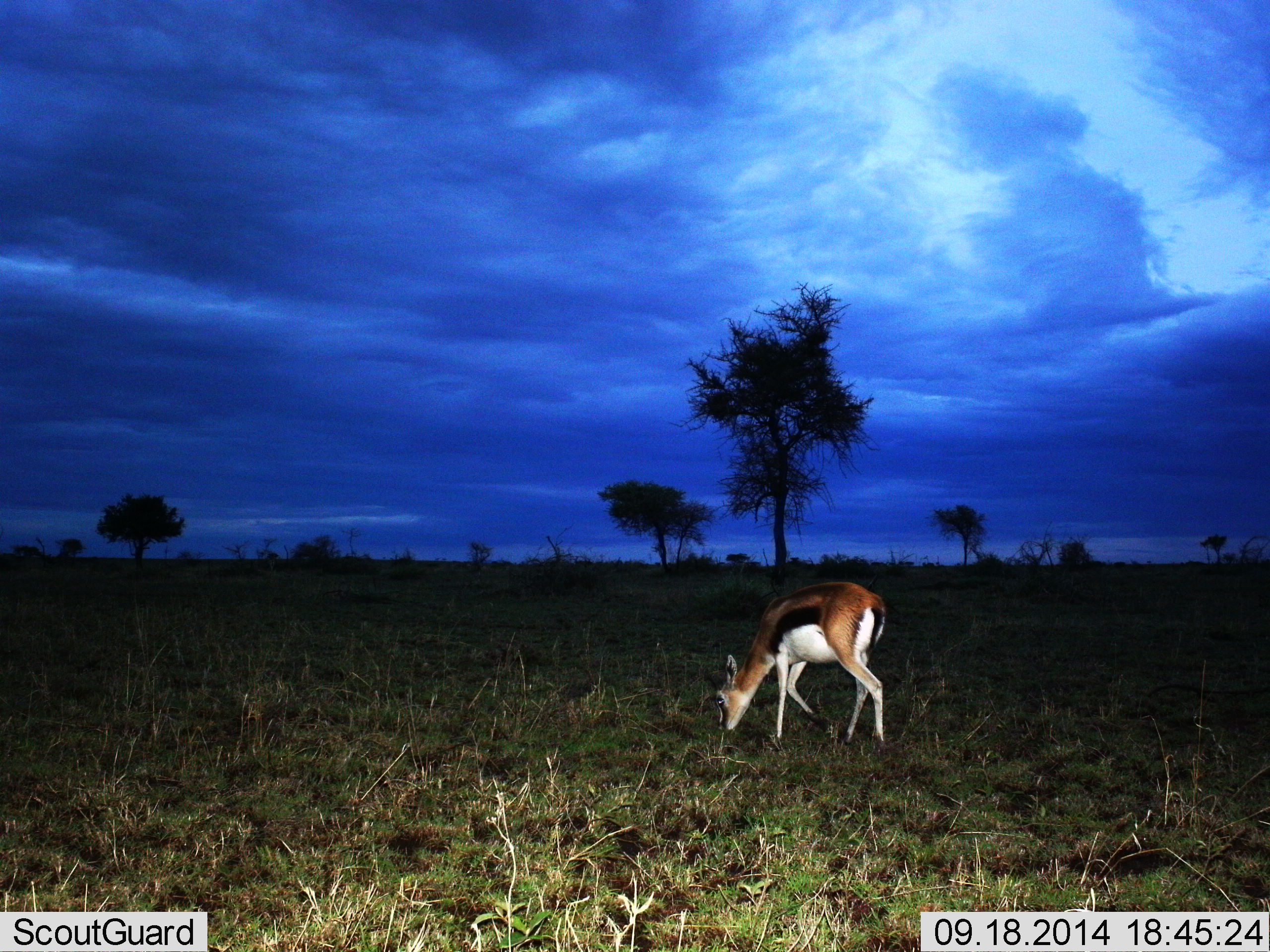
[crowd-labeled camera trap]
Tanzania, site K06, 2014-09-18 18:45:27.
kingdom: Animalia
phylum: Chordata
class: Mammalia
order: Artiodactyla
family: Bovidae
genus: Eudorcas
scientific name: Eudorcas thomsonii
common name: thomson's gazelle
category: gazellethomsons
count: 1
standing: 18%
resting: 0%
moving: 18%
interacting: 0%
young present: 0%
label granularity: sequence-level